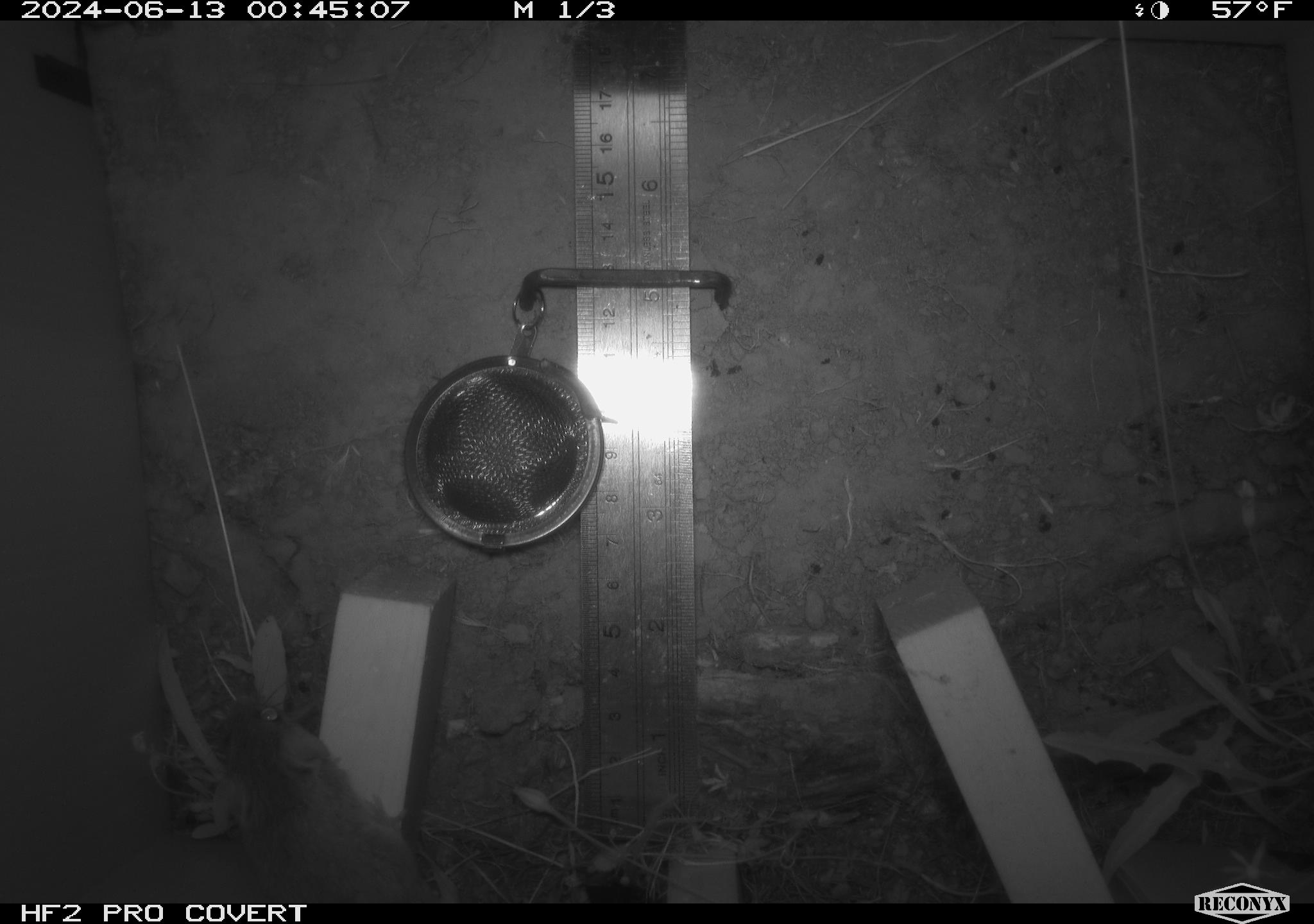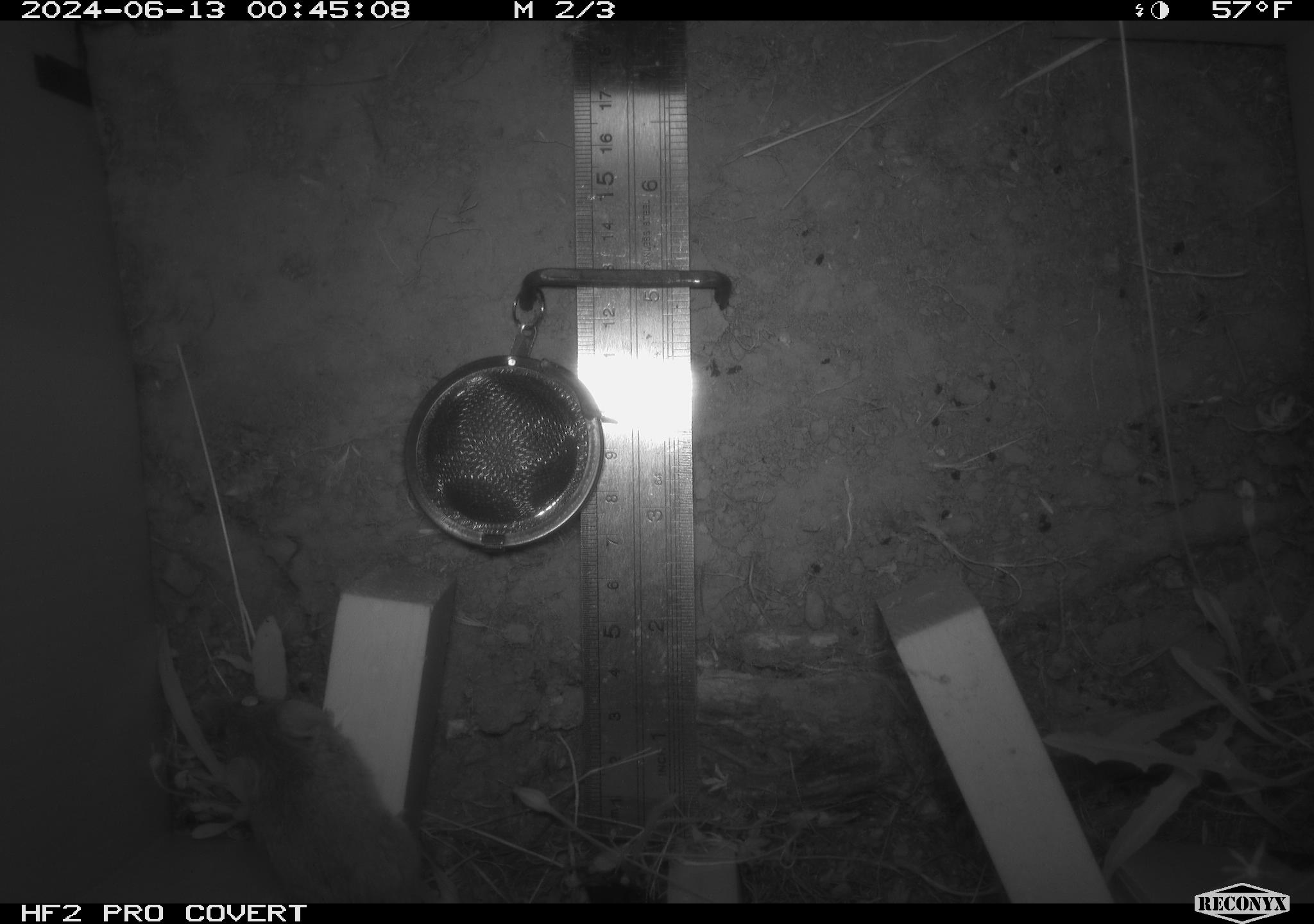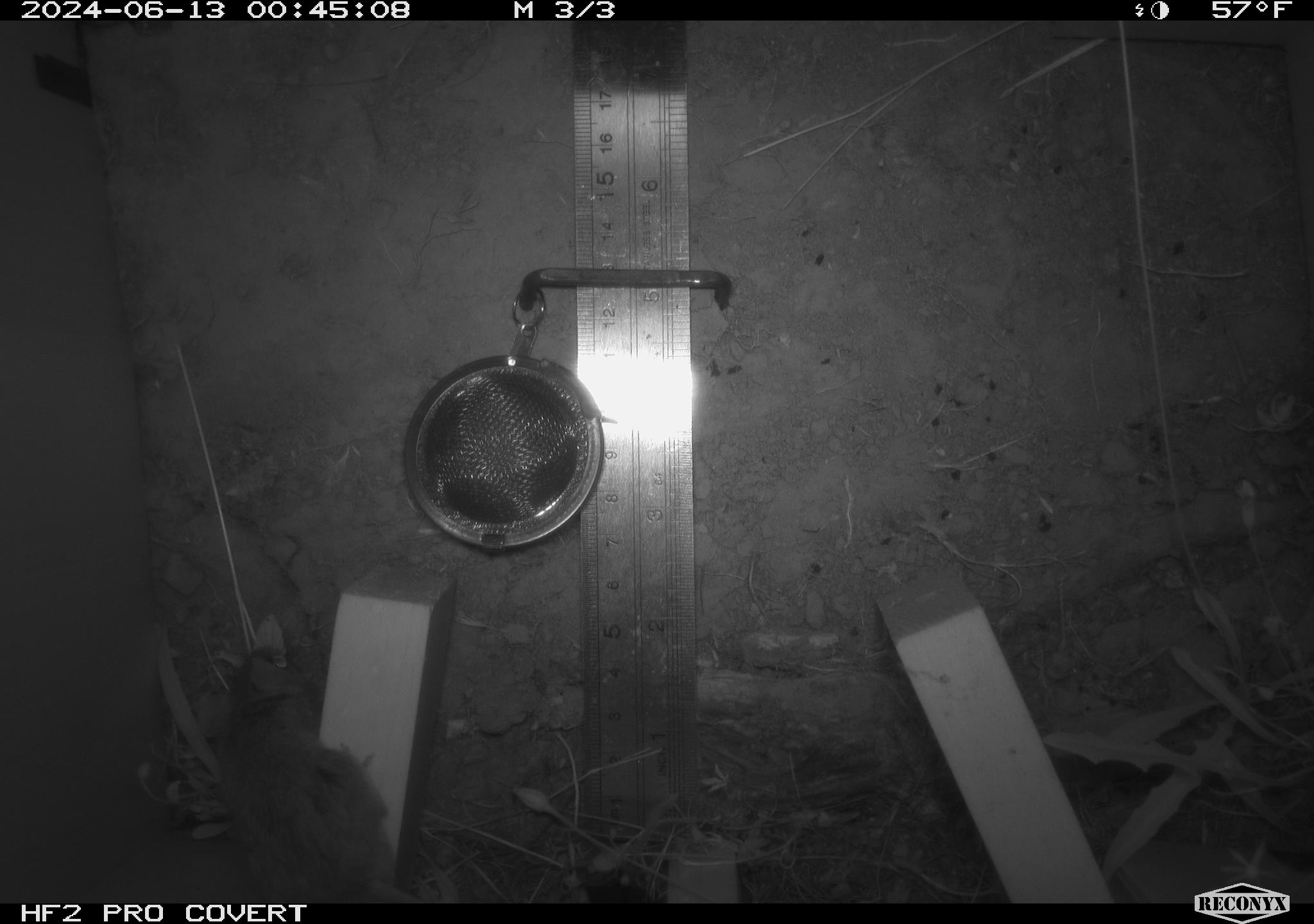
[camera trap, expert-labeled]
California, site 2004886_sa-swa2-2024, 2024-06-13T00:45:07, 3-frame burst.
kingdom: Animalia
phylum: Chordata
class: Mammalia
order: Rodentia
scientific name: Rodentia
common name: mouse species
Mouse species (Rodentia).